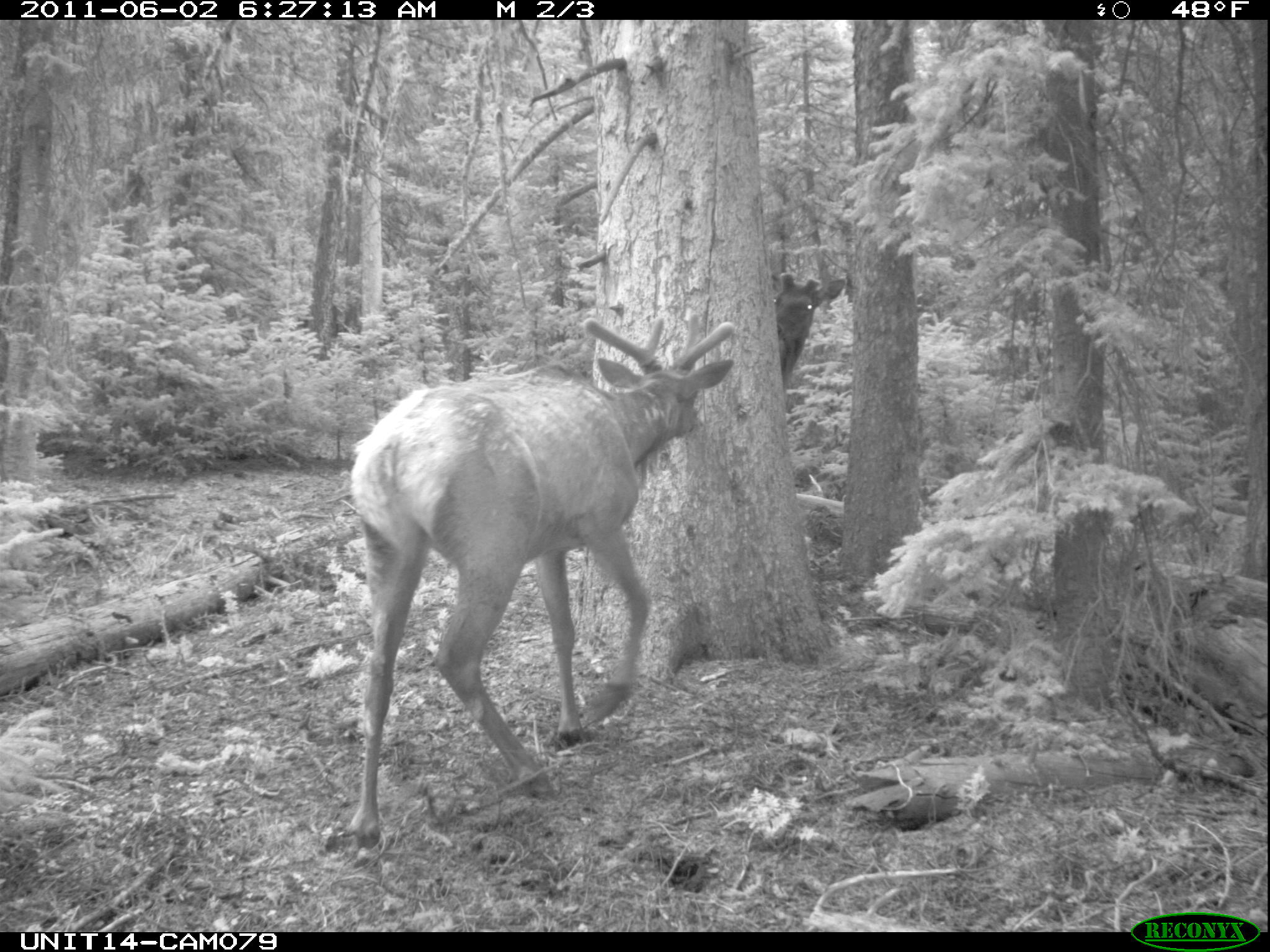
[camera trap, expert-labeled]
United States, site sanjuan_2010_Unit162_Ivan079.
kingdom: Animalia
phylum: Chordata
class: Mammalia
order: Artiodactyla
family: Cervidae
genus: Cervus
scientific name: Cervus elaphus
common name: red deer